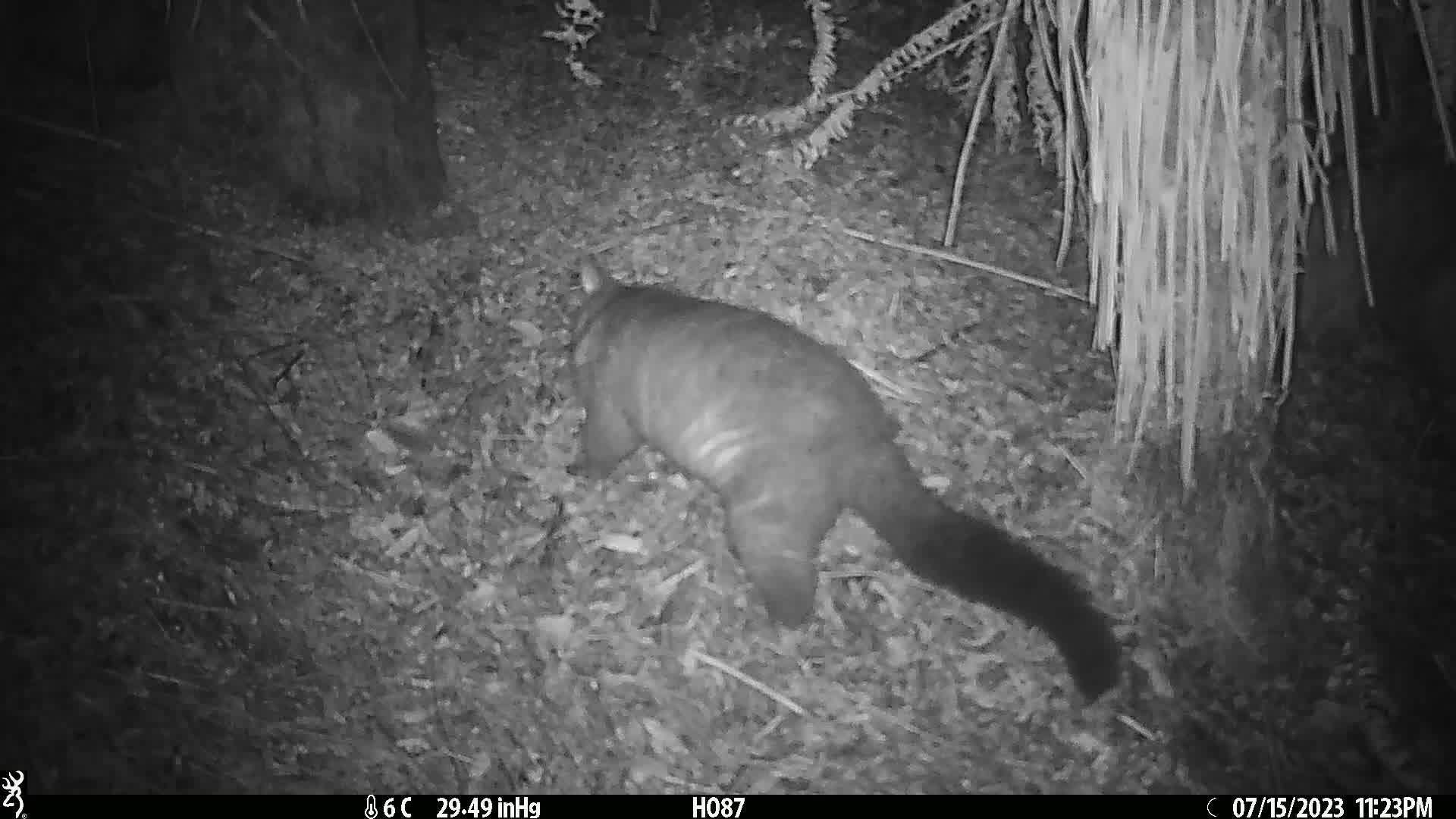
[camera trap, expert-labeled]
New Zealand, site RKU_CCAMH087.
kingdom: Animalia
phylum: Chordata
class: Mammalia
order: Diprotodontia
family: Phalangeridae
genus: Trichosurus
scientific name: Trichosurus vulpecula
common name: common brushtail possum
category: possum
Possum (common brushtail possum) (Trichosurus vulpecula).